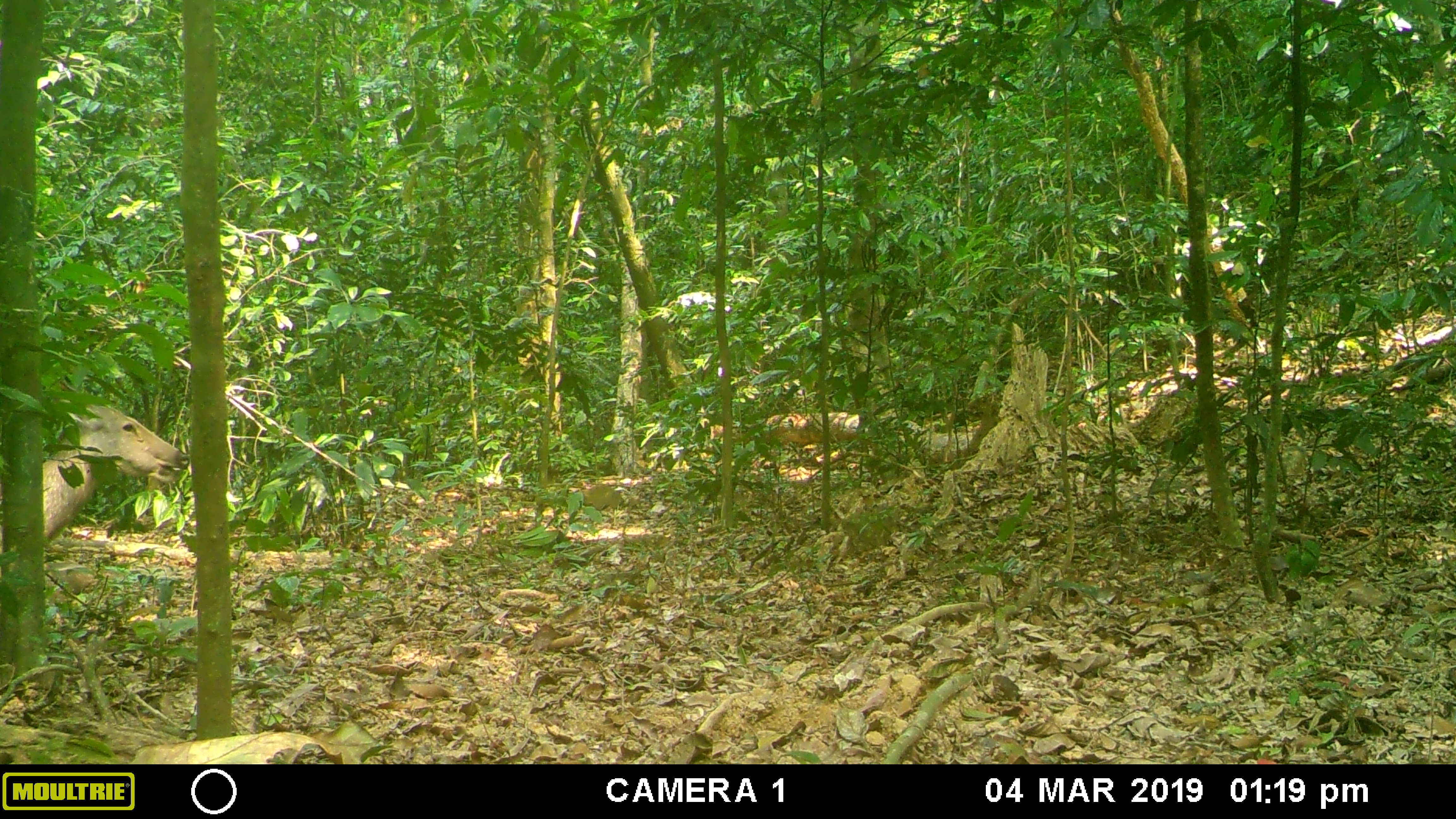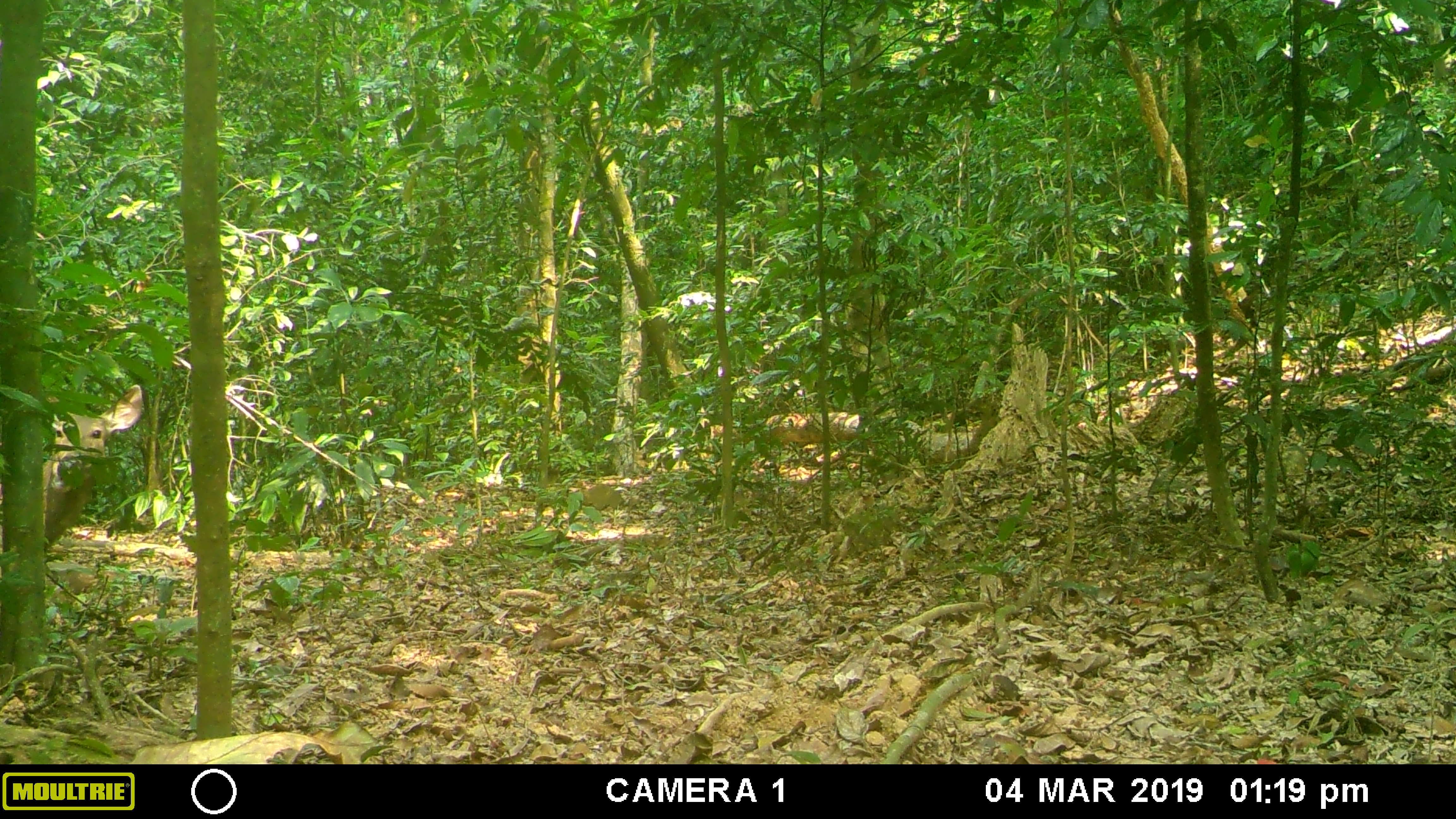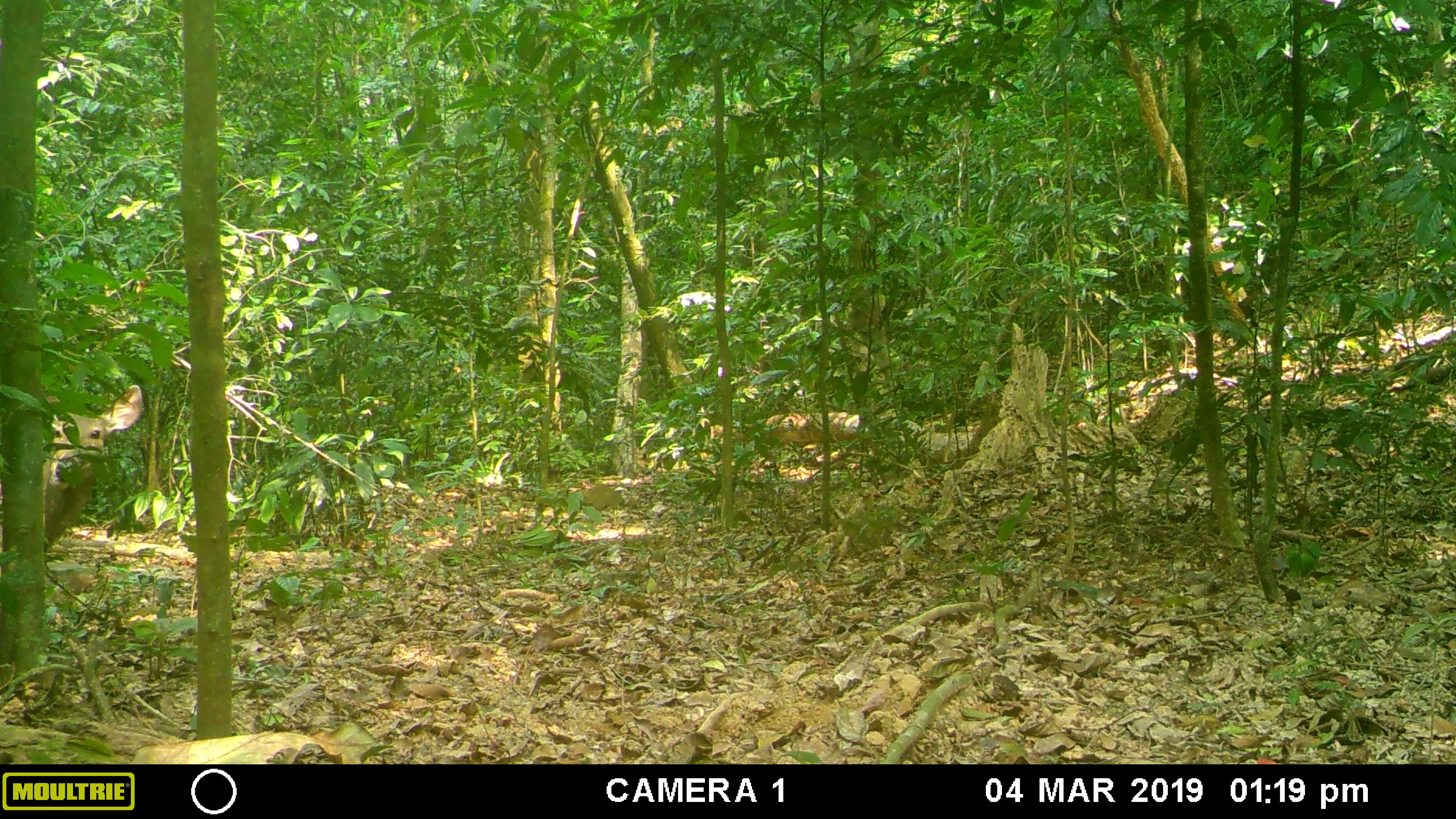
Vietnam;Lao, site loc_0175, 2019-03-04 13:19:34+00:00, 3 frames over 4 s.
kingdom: Animalia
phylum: Chordata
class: Mammalia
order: Artiodactyla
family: Cervidae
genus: Rusa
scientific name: Rusa unicolor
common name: sambar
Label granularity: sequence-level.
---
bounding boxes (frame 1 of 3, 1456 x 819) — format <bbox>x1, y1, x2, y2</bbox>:
sambar: <bbox>0, 379, 186, 543</bbox>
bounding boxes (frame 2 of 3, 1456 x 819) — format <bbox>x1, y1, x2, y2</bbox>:
sambar: <bbox>1, 384, 143, 591</bbox>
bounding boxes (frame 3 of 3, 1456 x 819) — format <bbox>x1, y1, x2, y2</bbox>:
sambar: <bbox>0, 385, 142, 576</bbox>